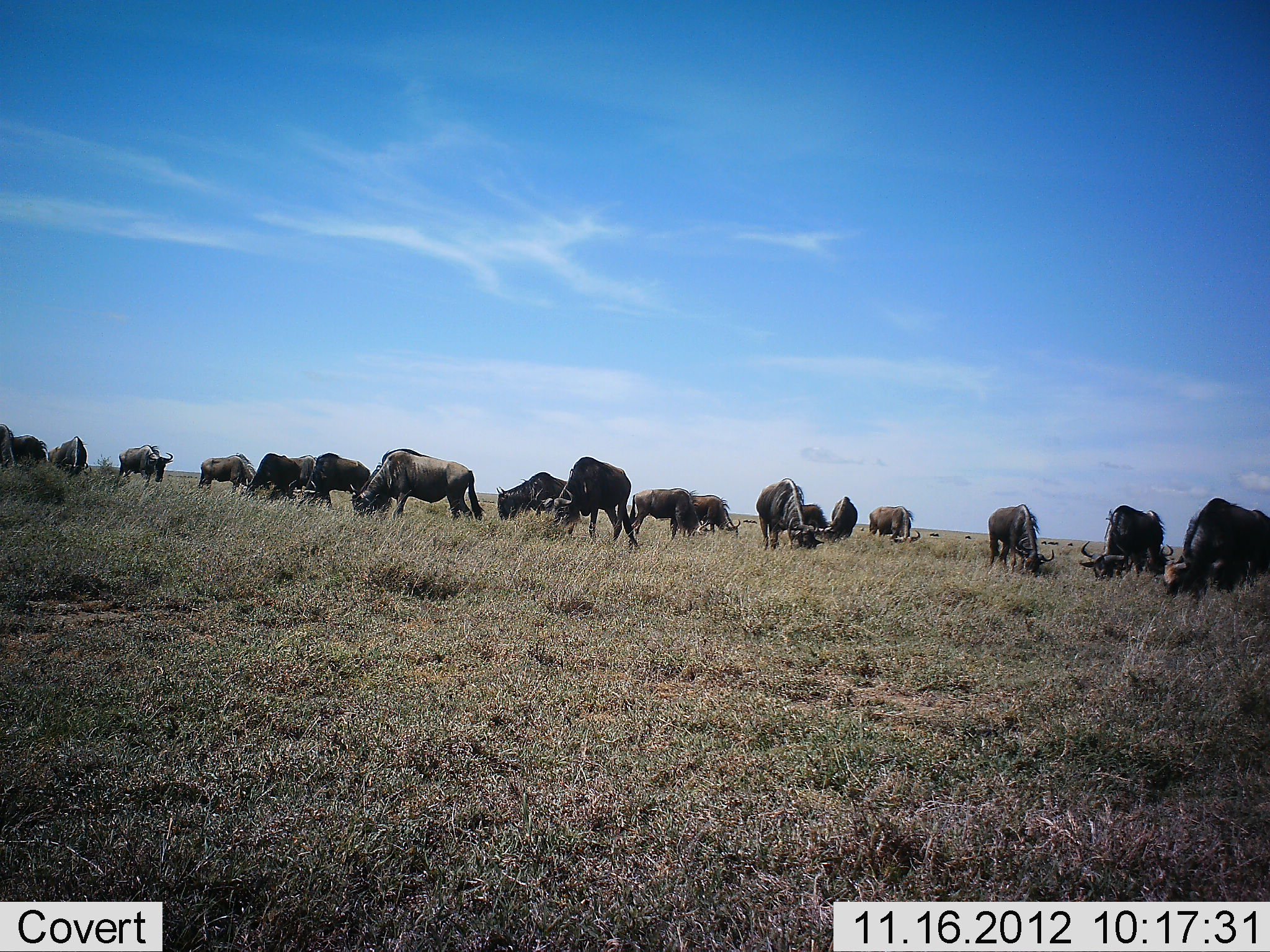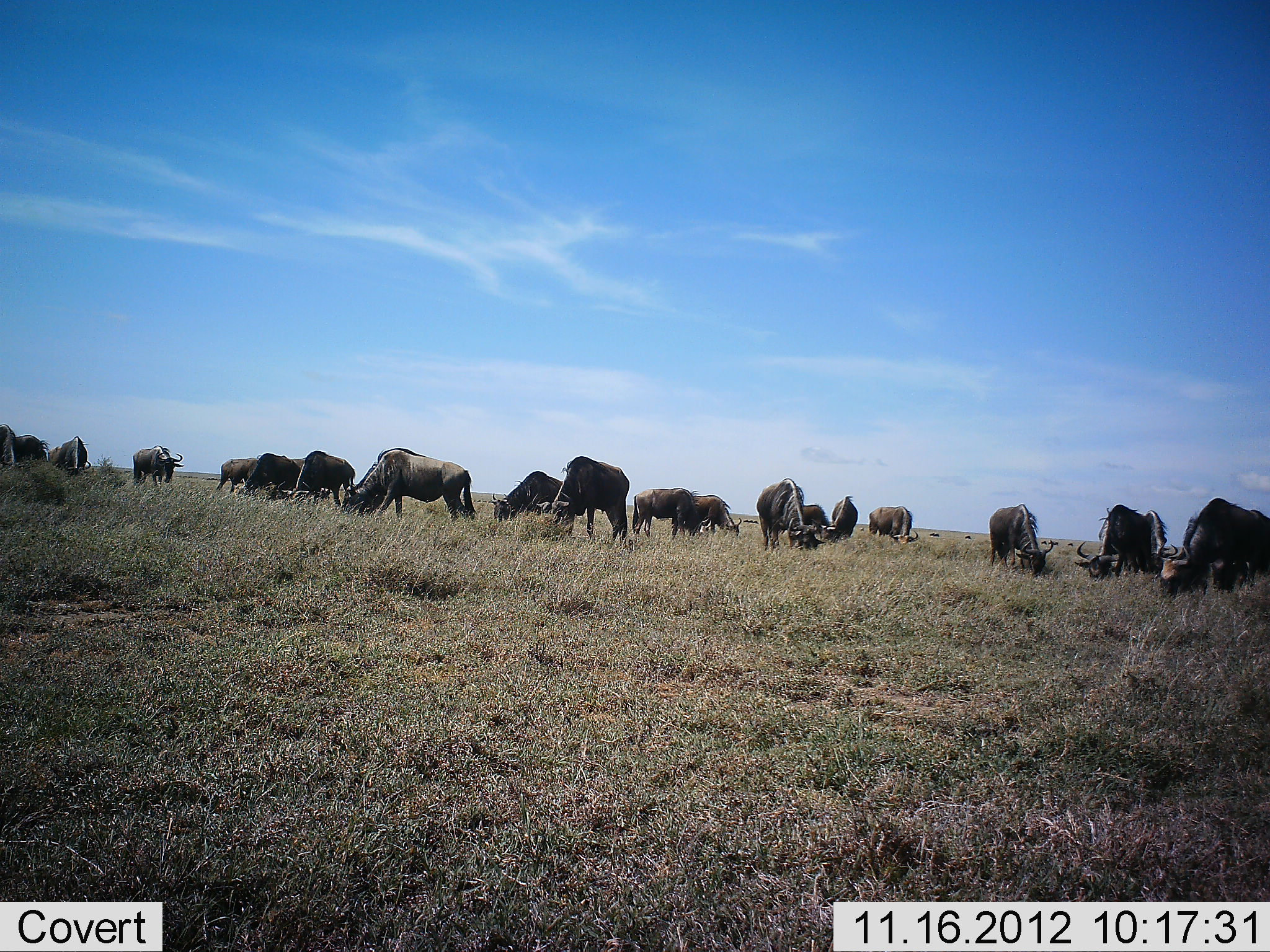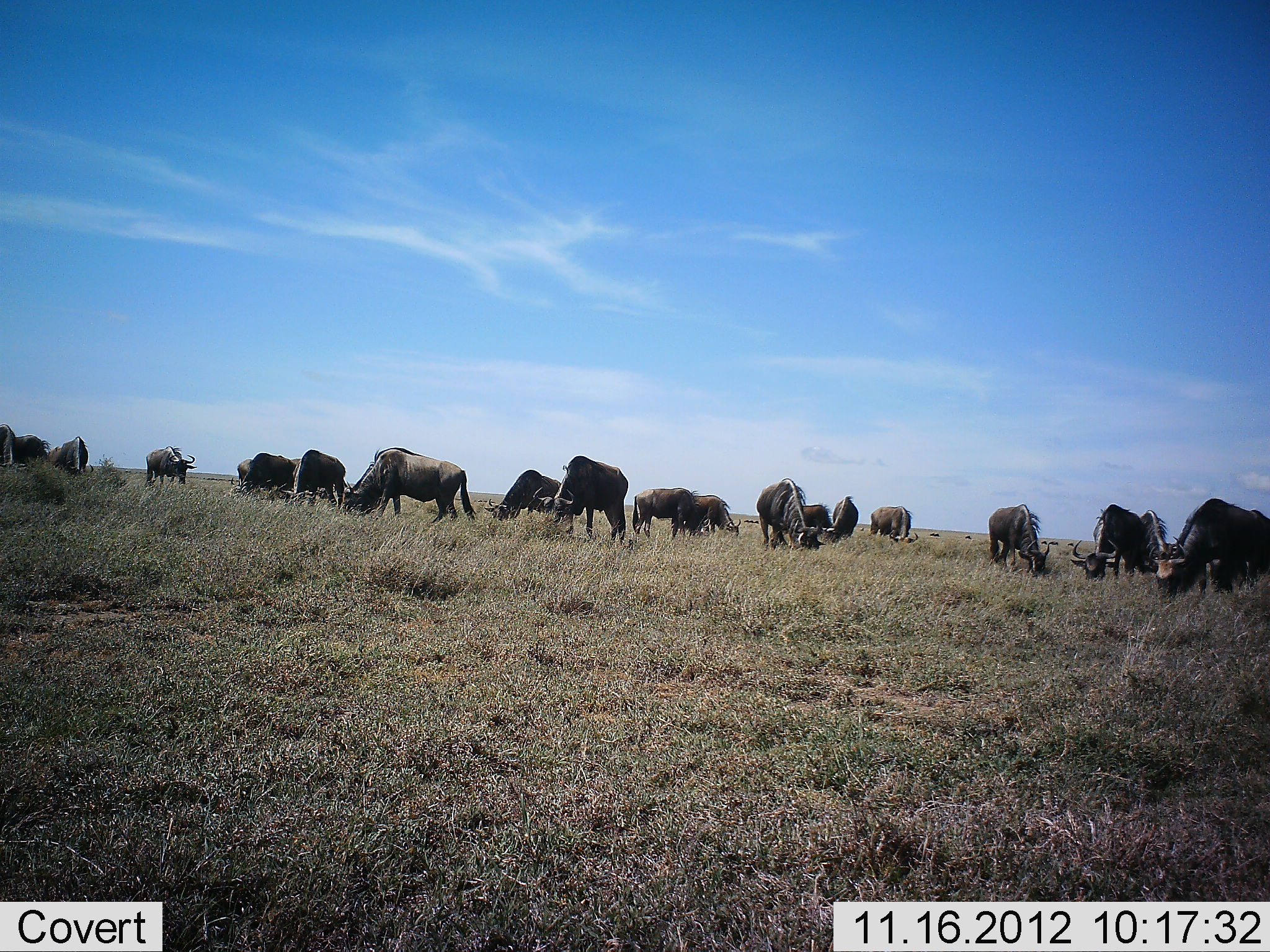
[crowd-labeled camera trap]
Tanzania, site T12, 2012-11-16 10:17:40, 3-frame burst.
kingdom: Animalia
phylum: Chordata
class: Mammalia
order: Artiodactyla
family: Bovidae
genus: Connochaetes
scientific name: Connochaetes taurinus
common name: blue wildebeest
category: wildebeest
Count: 11-50.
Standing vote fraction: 9%.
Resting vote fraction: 0%.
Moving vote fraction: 9%.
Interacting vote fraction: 0%.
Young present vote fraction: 0%.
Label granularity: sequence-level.